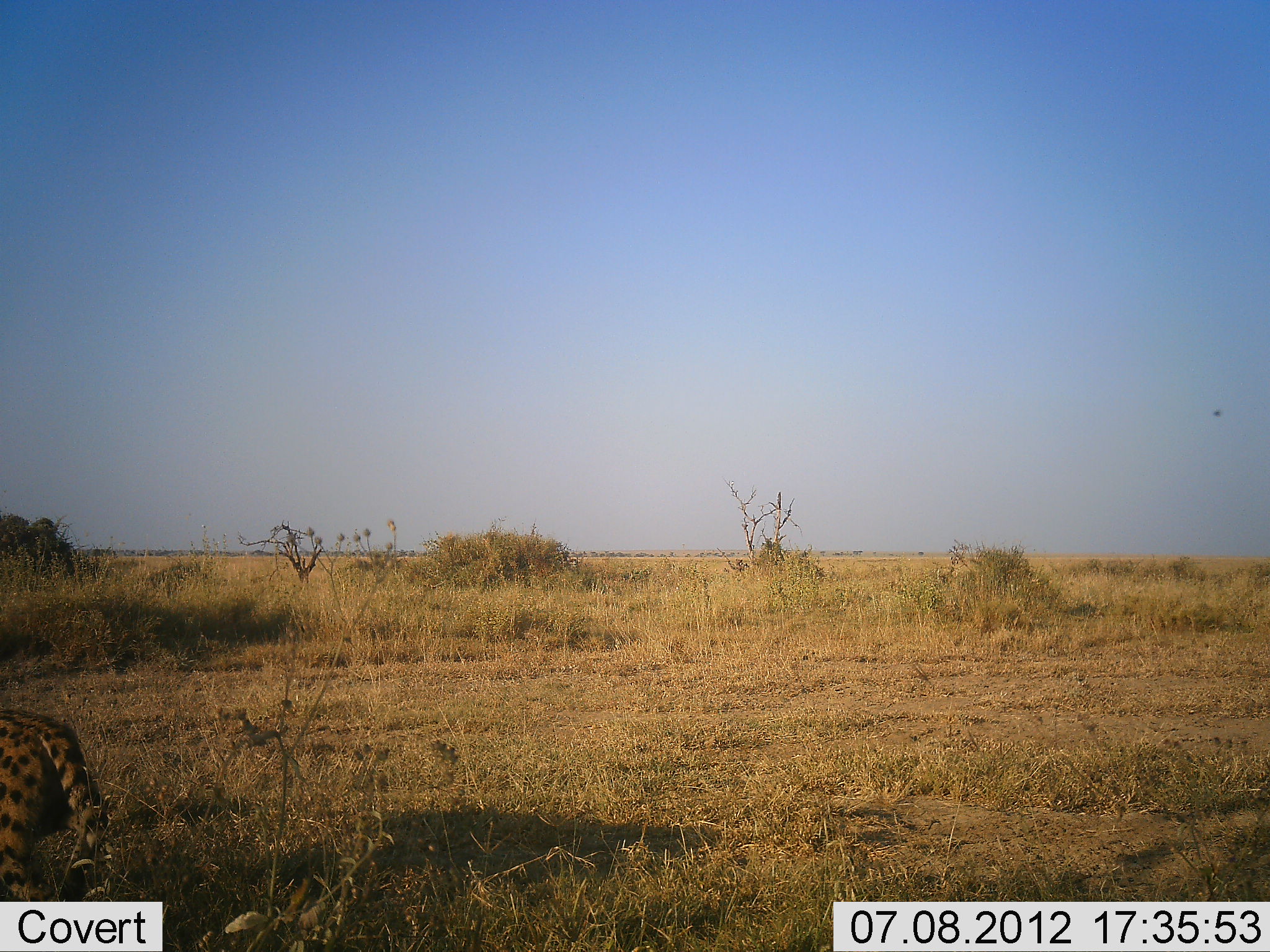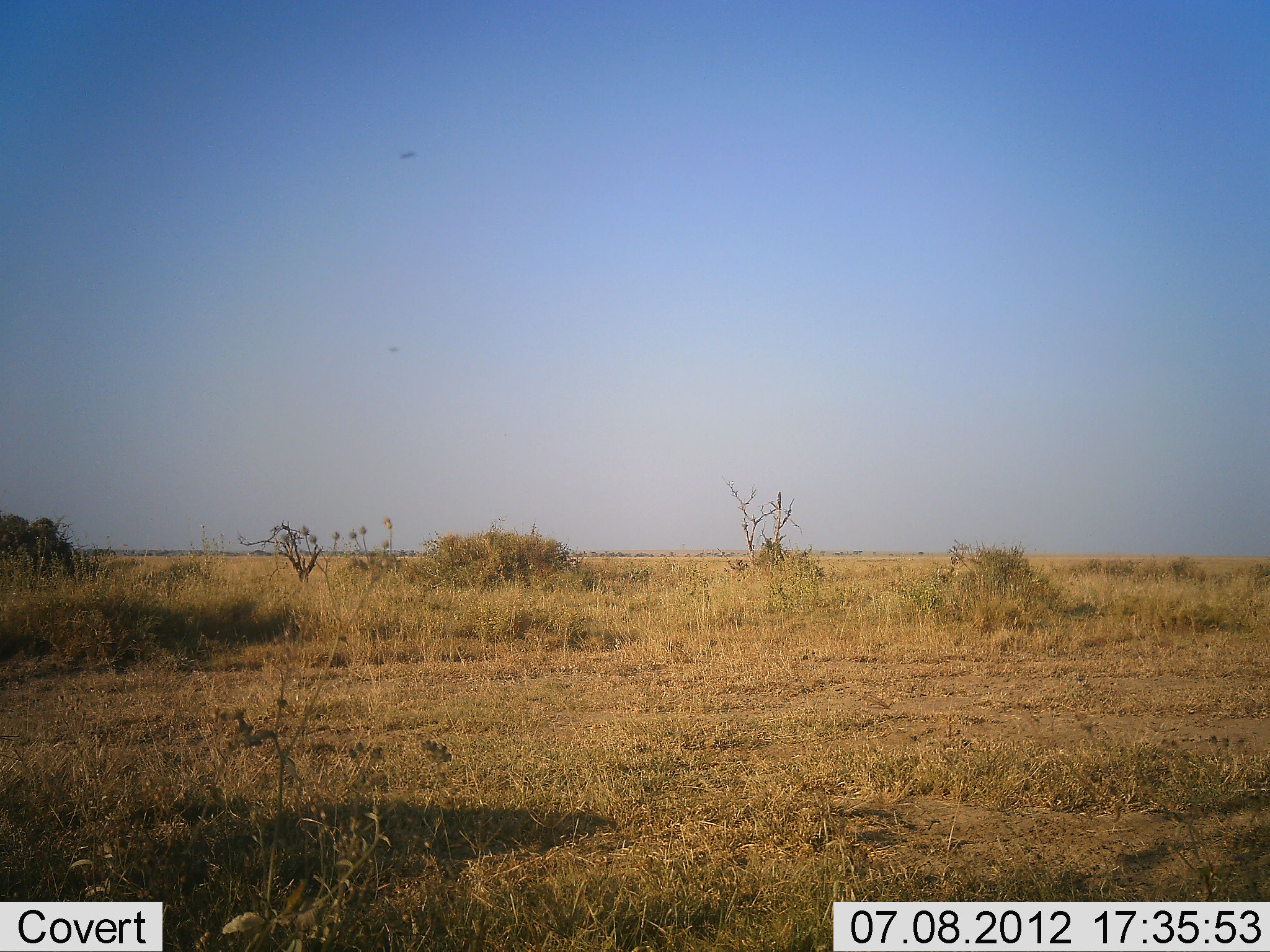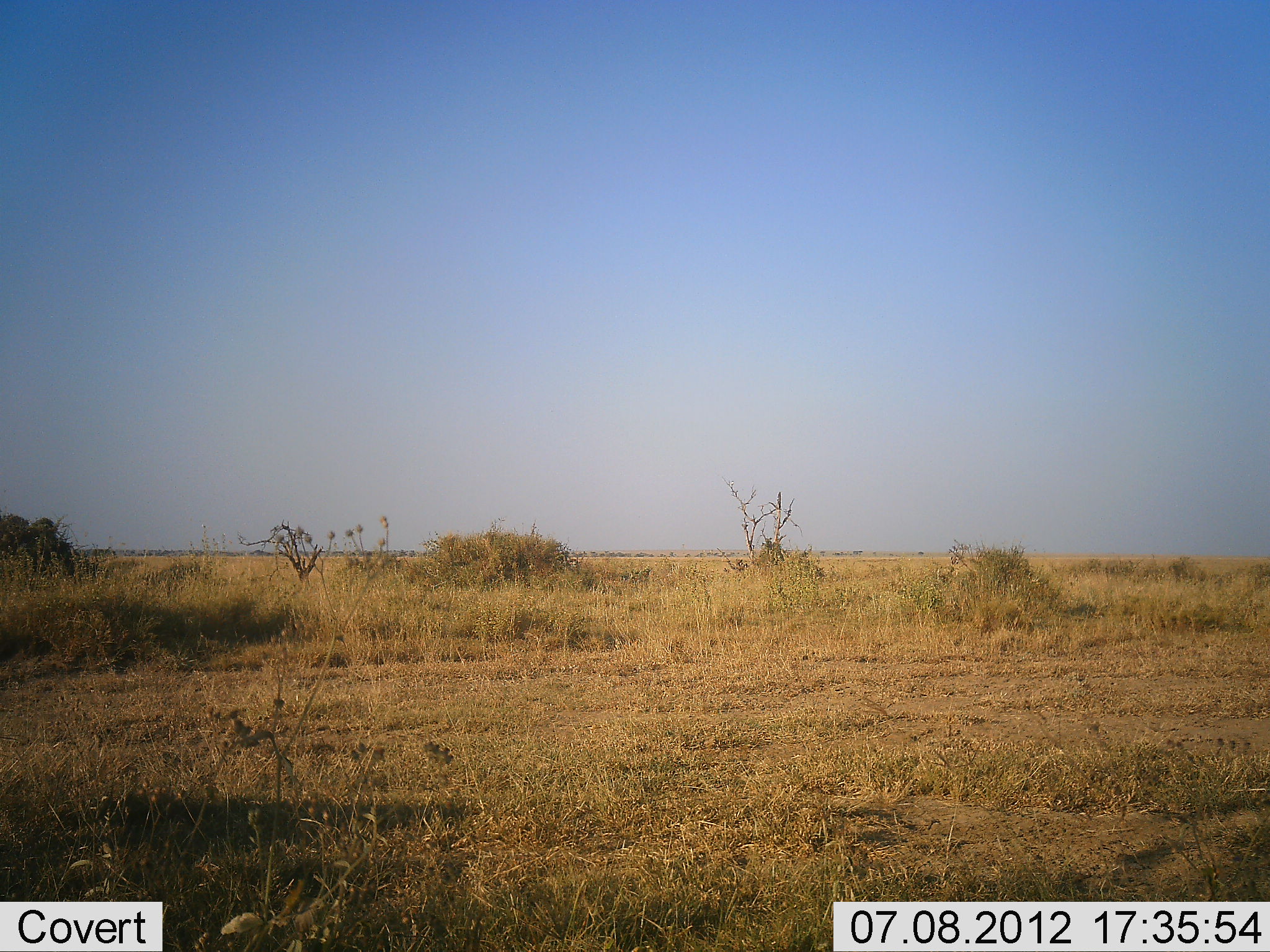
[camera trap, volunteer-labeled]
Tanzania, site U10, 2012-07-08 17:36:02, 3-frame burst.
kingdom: Animalia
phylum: Chordata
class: Mammalia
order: Carnivora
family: Felidae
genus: Acinonyx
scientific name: Acinonyx jubatus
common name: cheetah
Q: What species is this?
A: Cheetah (Acinonyx jubatus).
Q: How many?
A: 1.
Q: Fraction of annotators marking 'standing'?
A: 9%.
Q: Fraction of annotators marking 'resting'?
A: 0%.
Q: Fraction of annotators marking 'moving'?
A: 100%.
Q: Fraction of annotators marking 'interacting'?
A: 0%.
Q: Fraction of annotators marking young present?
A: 0%.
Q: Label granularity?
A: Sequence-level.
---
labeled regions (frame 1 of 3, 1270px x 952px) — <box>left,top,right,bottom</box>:
animal: <box>0,708,107,901</box>